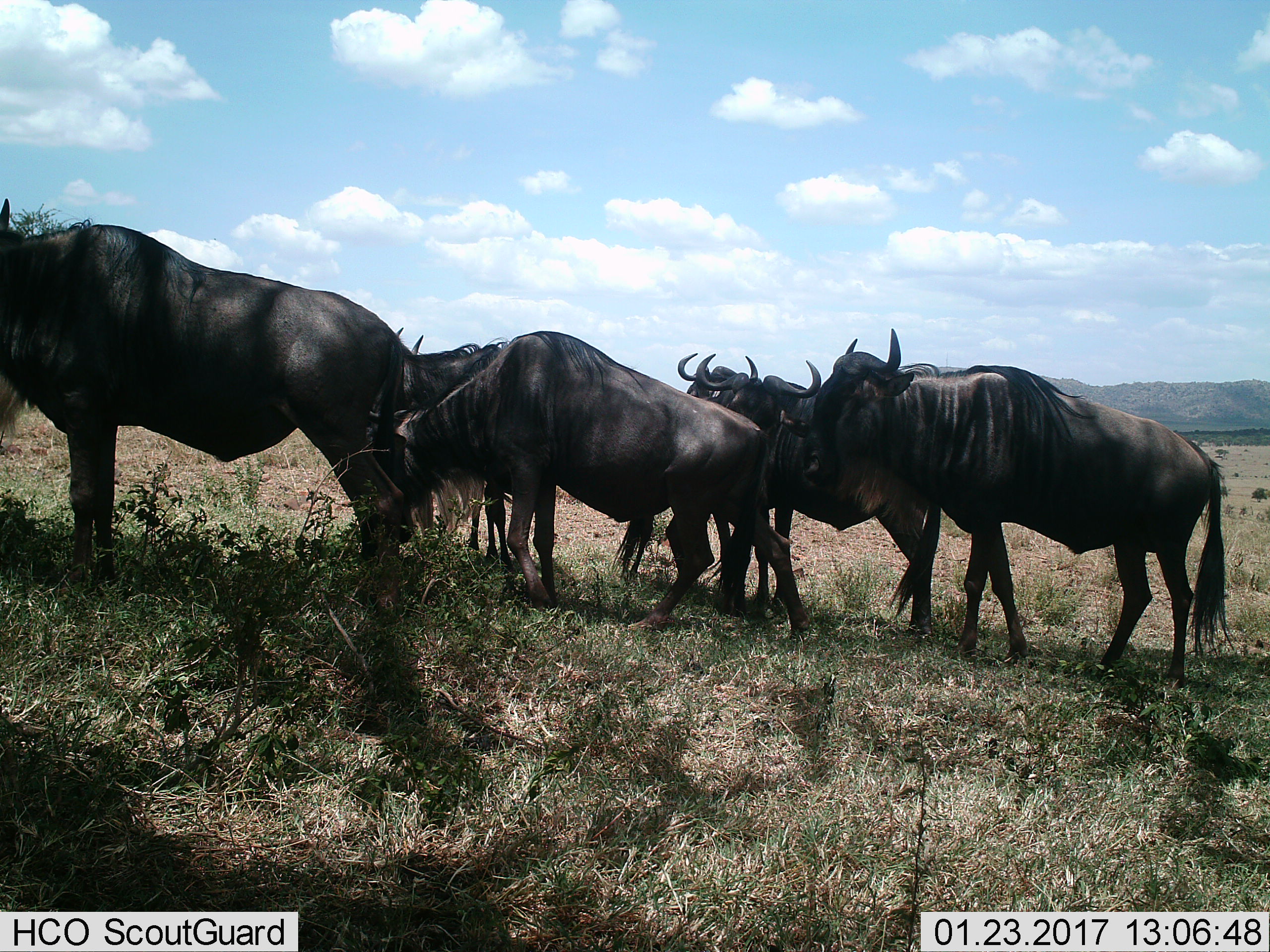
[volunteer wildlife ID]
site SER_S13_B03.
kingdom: Animalia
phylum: Chordata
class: Mammalia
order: Artiodactyla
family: Bovidae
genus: Connochaetes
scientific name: Connochaetes taurinus taurinus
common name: blue wildebeest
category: wildebeestblue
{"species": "wildebeestblue (blue wildebeest) (Connochaetes taurinus taurinus)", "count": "6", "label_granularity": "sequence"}